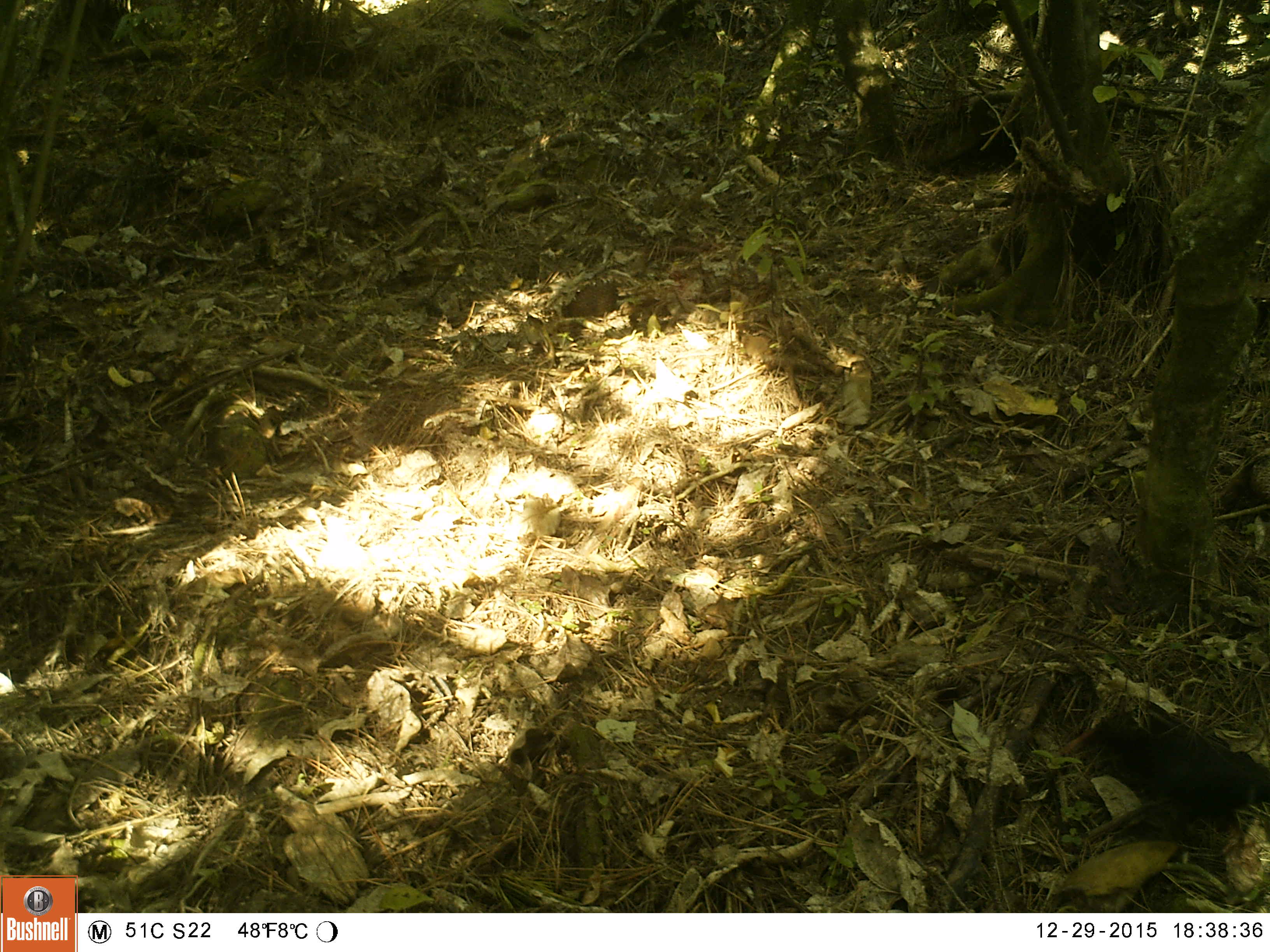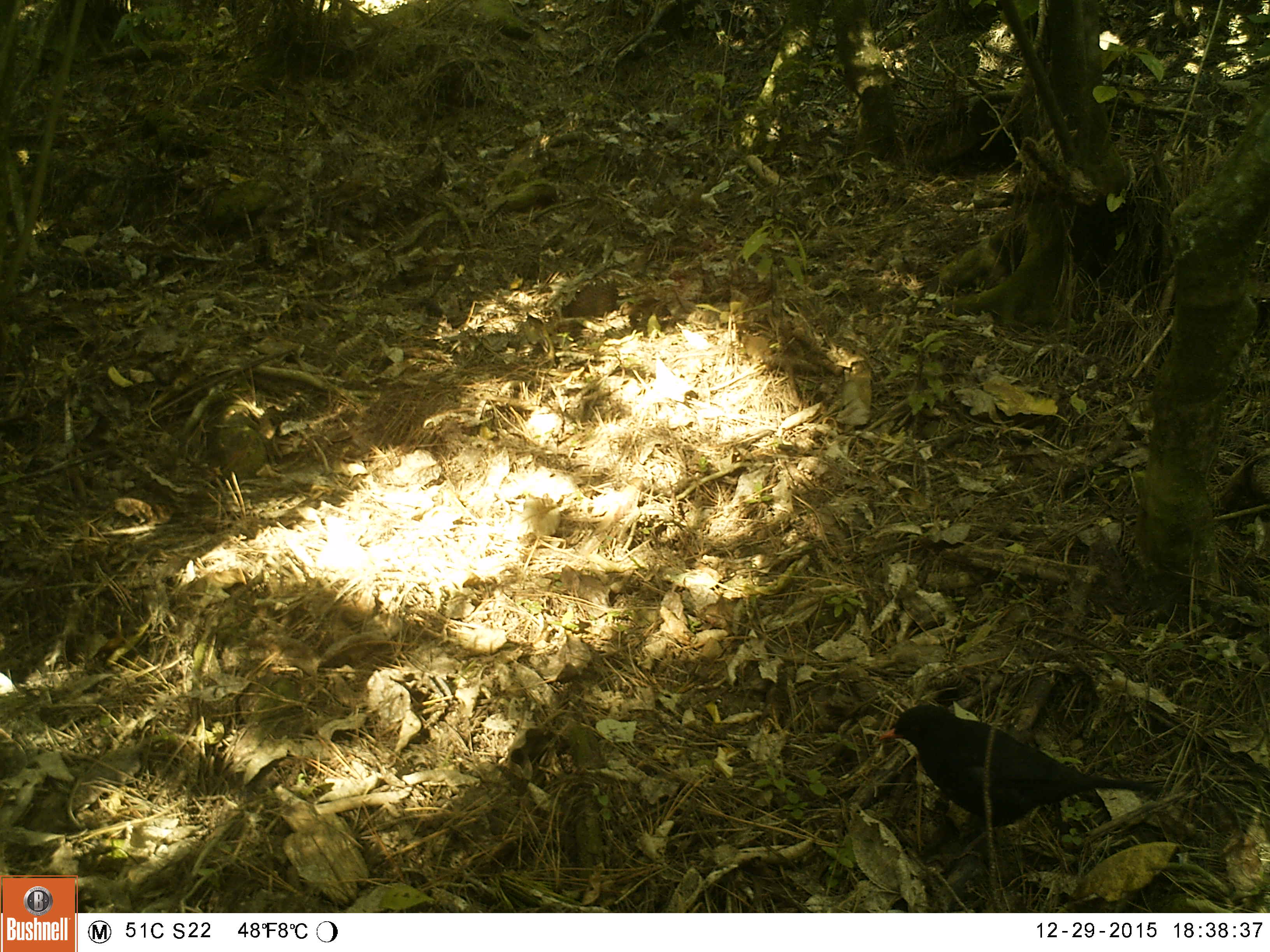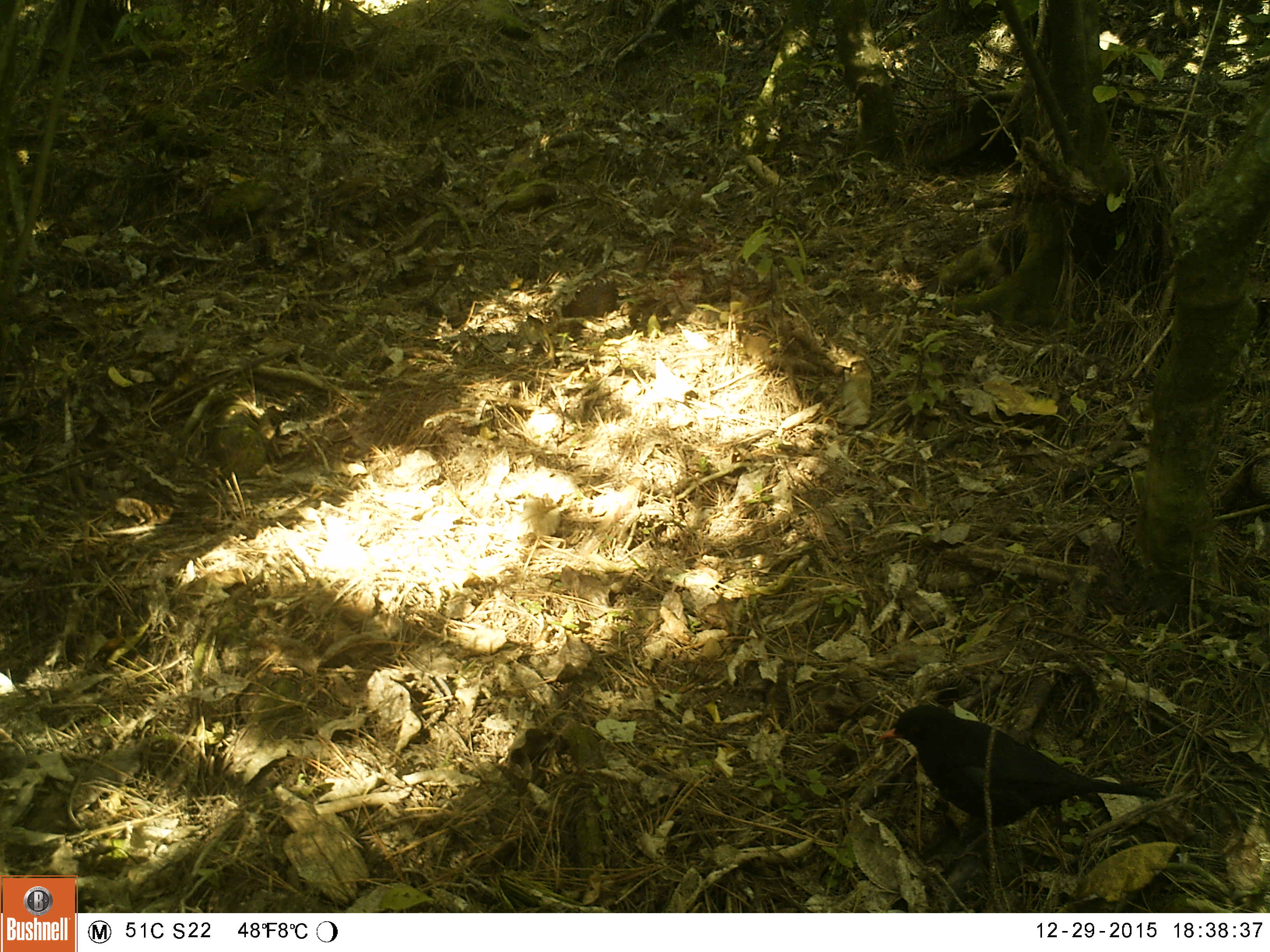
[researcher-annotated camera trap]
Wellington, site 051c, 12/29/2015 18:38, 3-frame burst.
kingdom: Animalia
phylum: Chordata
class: Aves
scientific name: Aves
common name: bird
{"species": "bird (Aves)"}